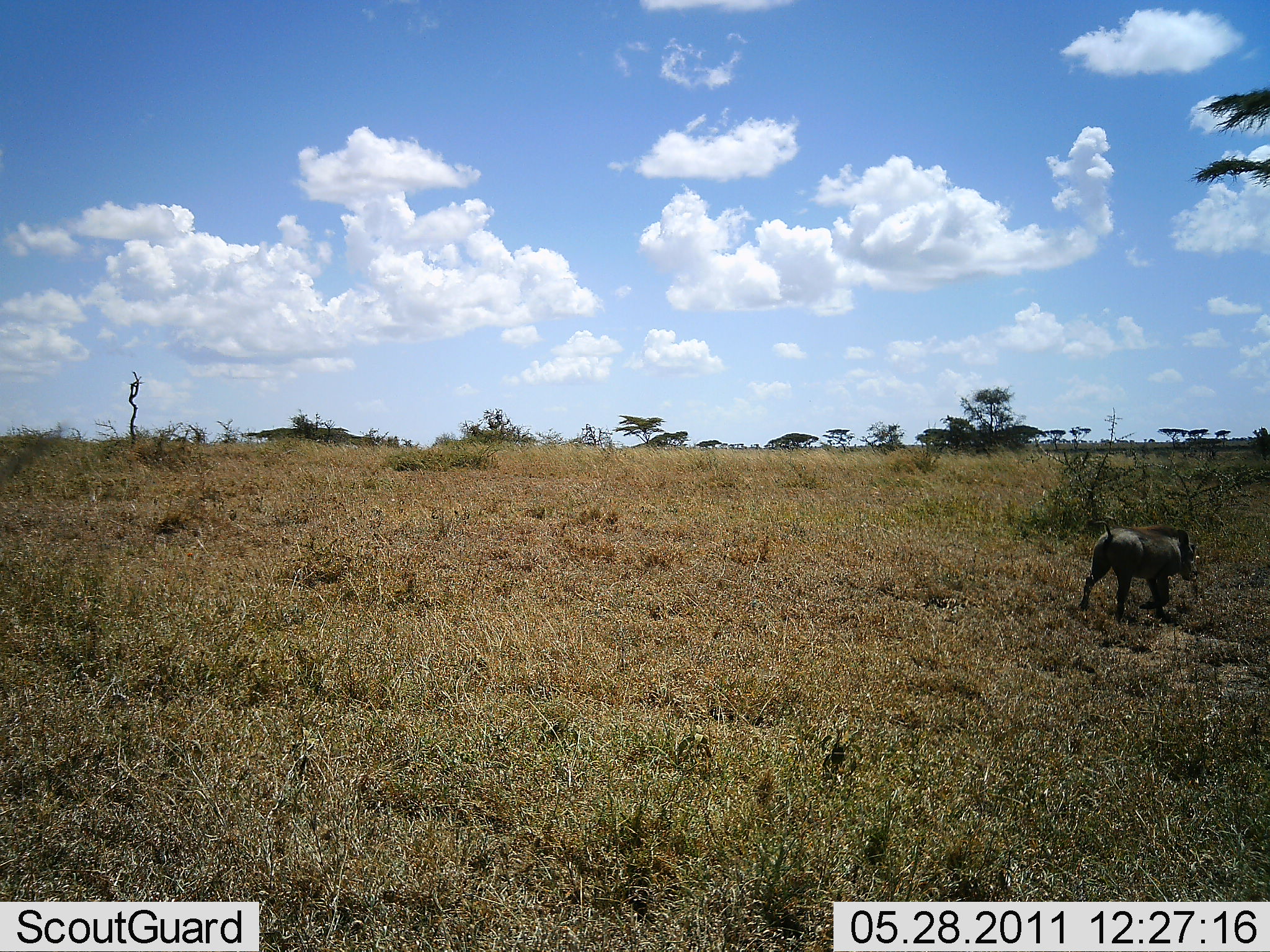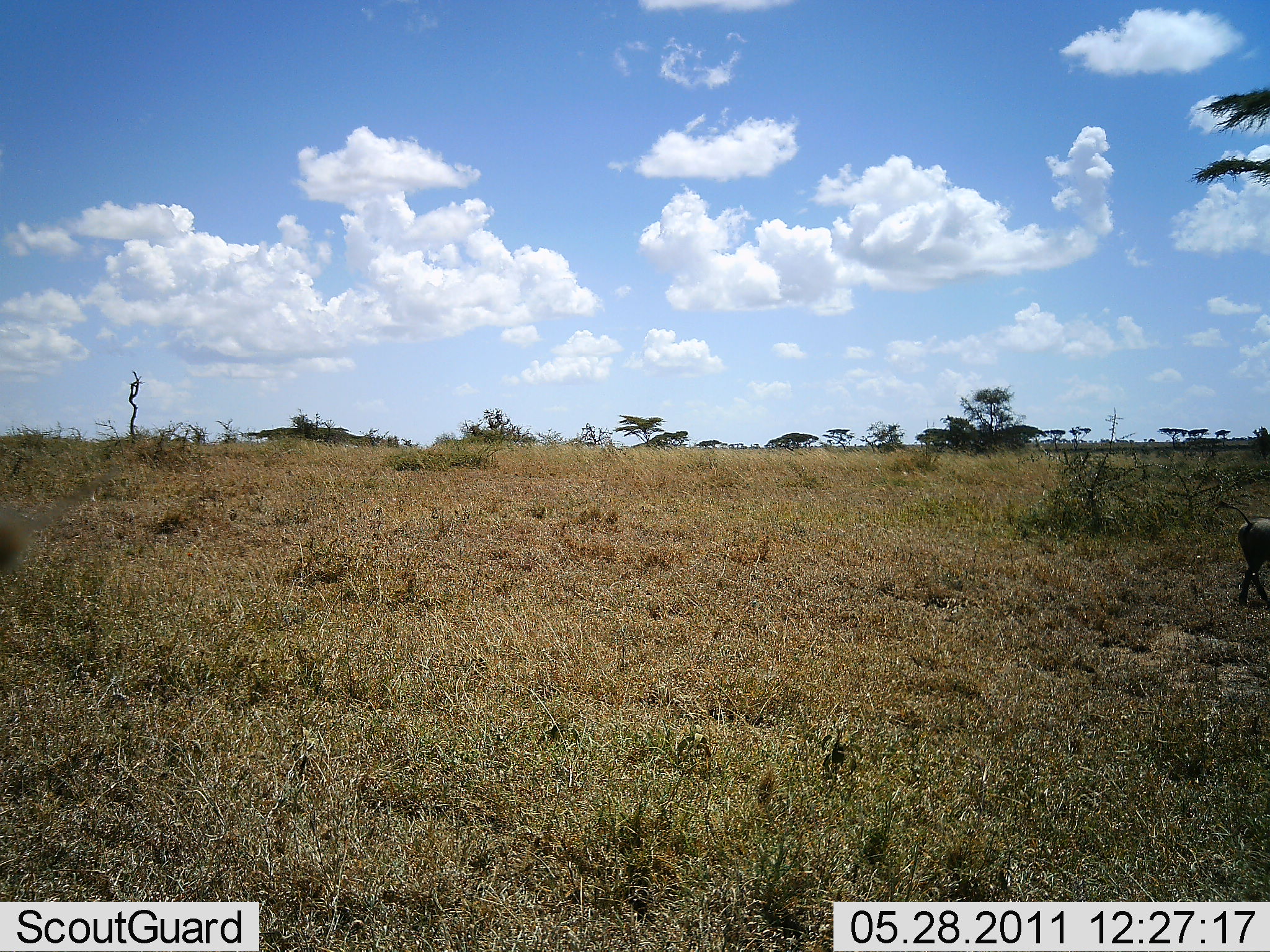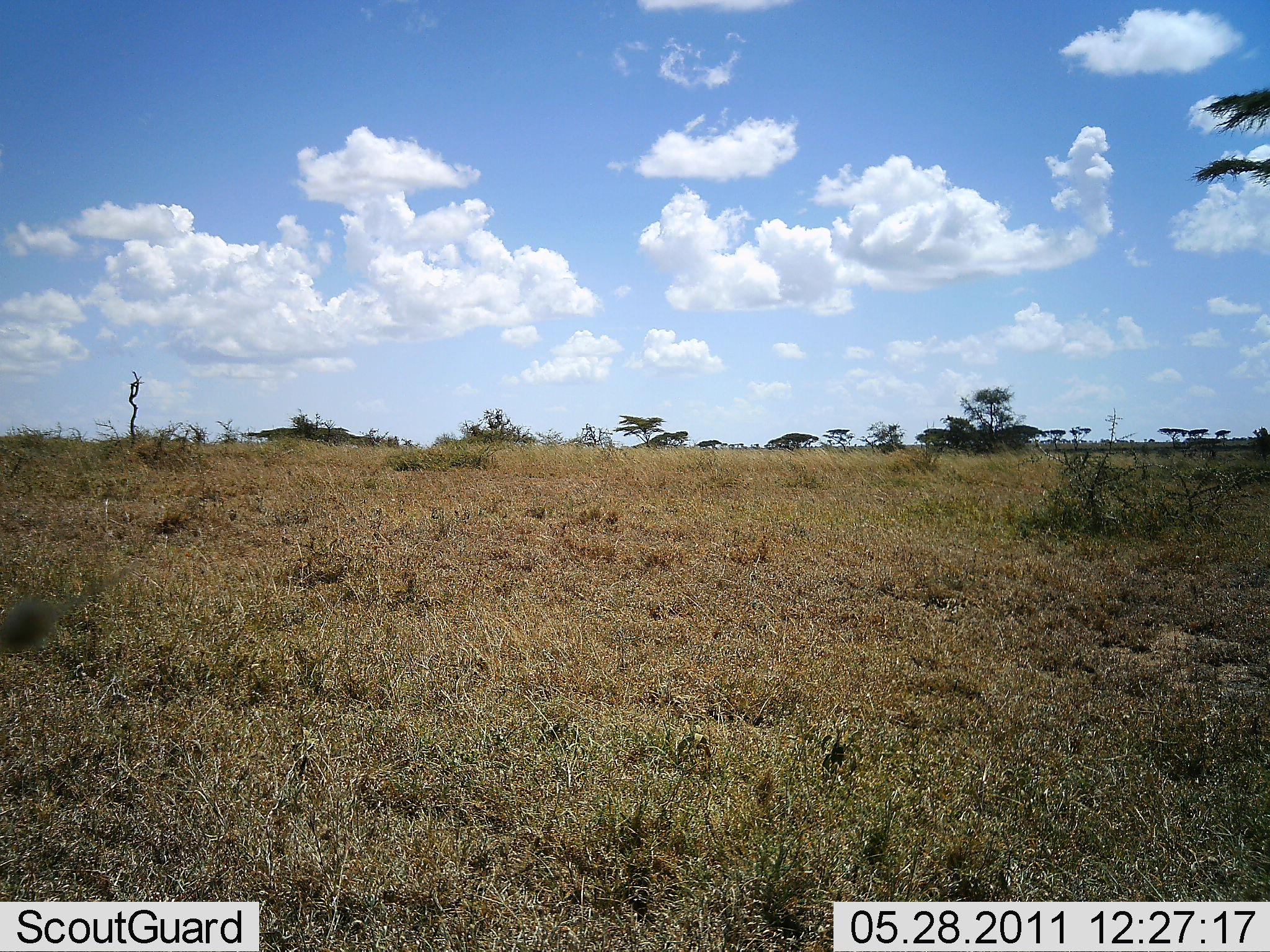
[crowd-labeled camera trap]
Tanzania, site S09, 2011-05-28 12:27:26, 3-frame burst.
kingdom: Animalia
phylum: Chordata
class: Mammalia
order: Artiodactyla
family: Suidae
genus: Phacochoerus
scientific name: Phacochoerus africanus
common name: warthog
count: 1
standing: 0%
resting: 0%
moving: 100%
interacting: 0%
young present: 0%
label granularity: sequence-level